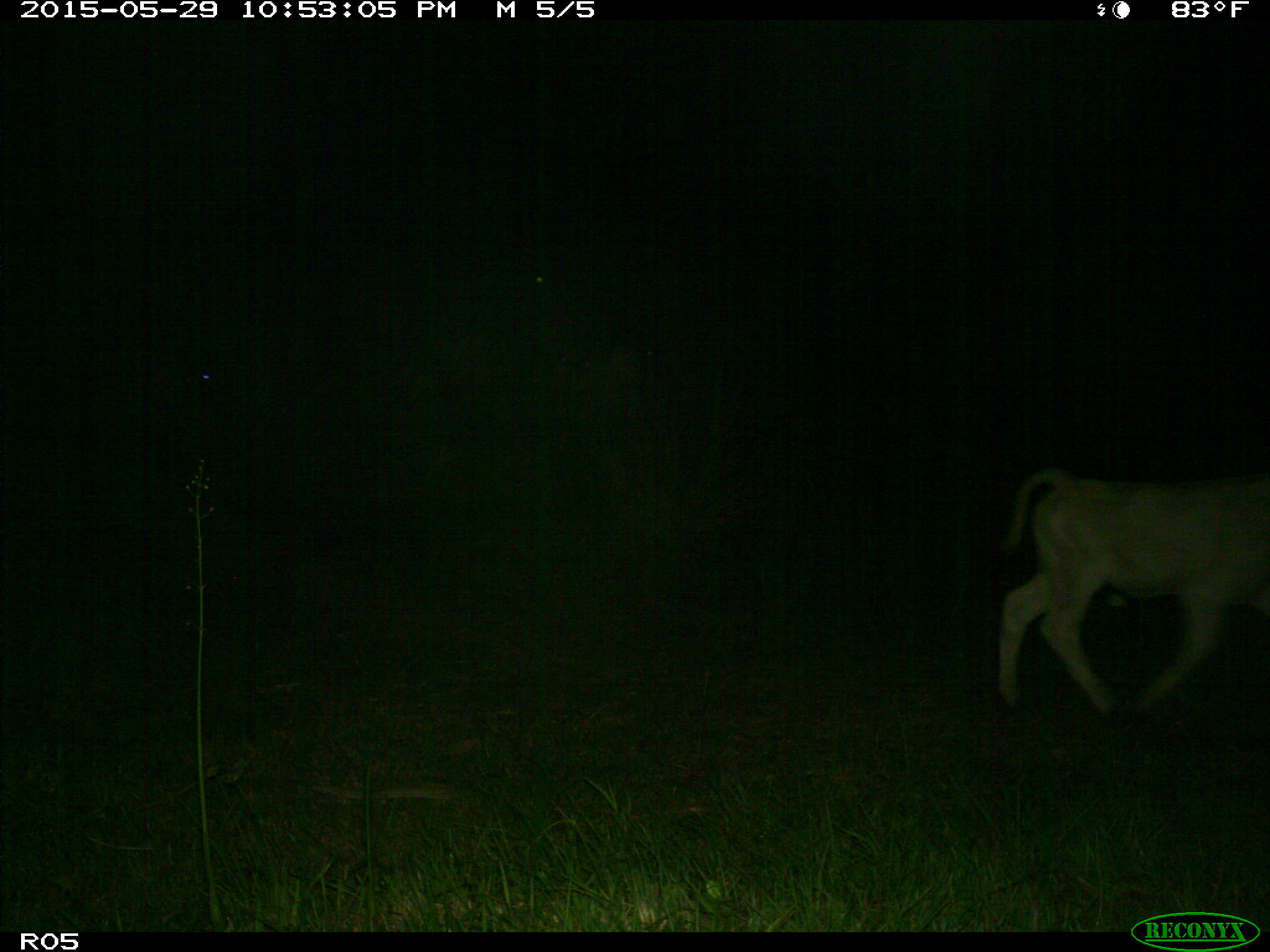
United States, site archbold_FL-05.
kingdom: Animalia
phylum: Chordata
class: Mammalia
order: Artiodactyla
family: Bovidae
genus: Bos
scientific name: Bos taurus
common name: domestic cow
Bos taurus (domestic cow).